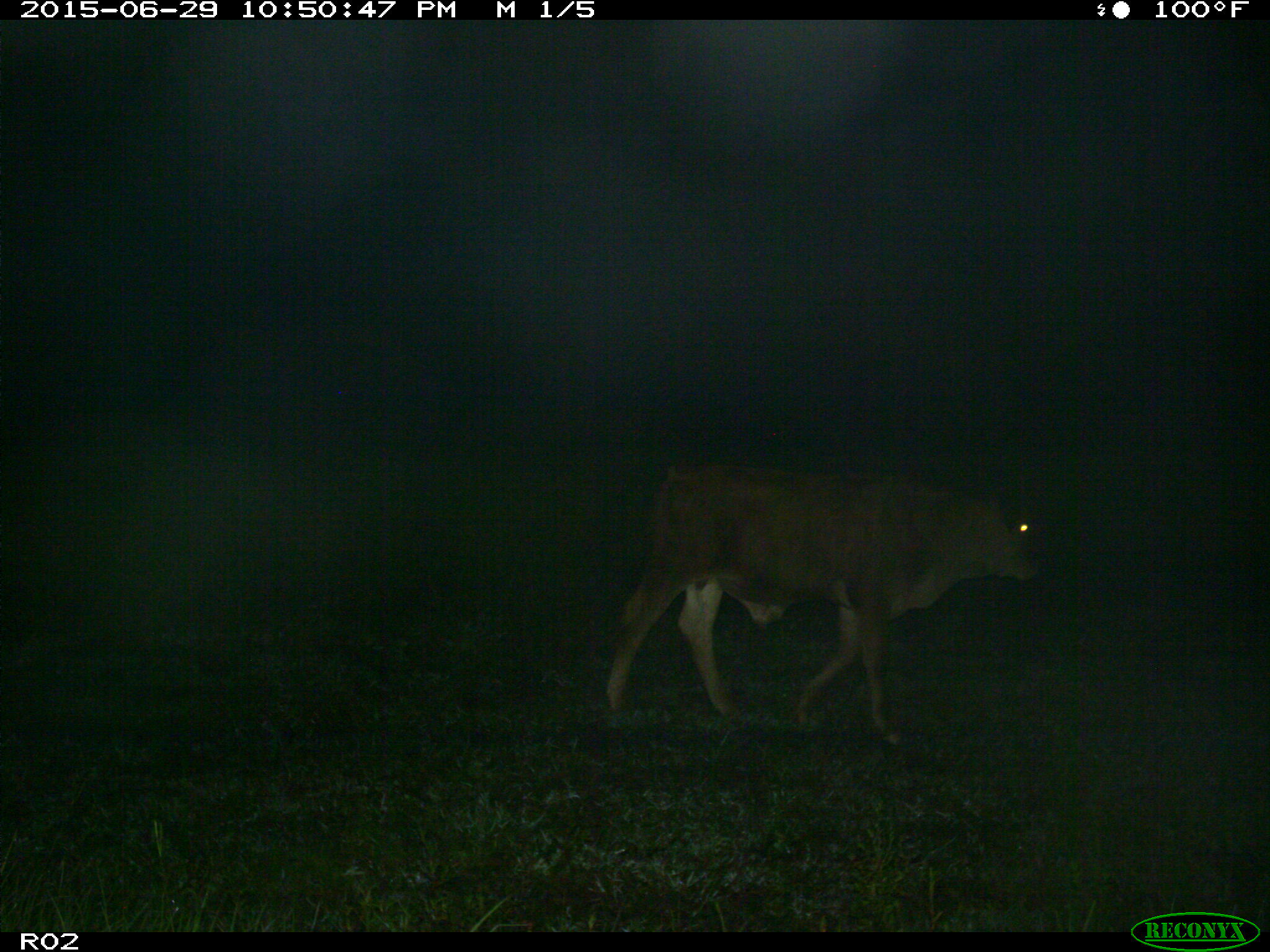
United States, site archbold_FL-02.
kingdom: Animalia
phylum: Chordata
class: Mammalia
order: Artiodactyla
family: Bovidae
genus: Bos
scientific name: Bos taurus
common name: domestic cow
Bos taurus (domestic cow).